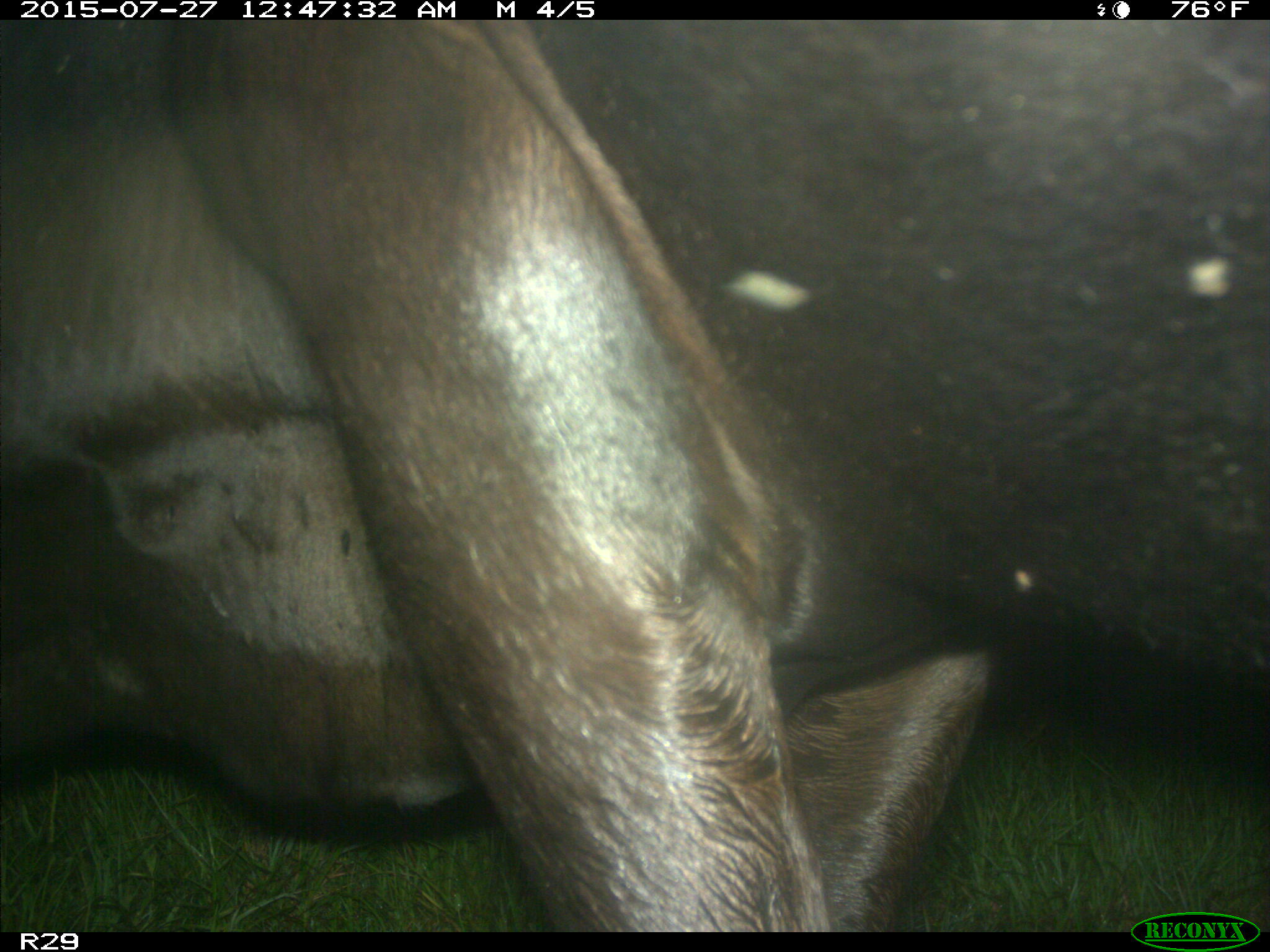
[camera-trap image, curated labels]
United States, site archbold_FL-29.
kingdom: Animalia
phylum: Chordata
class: Mammalia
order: Artiodactyla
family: Bovidae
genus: Bos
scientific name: Bos taurus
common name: domestic cow